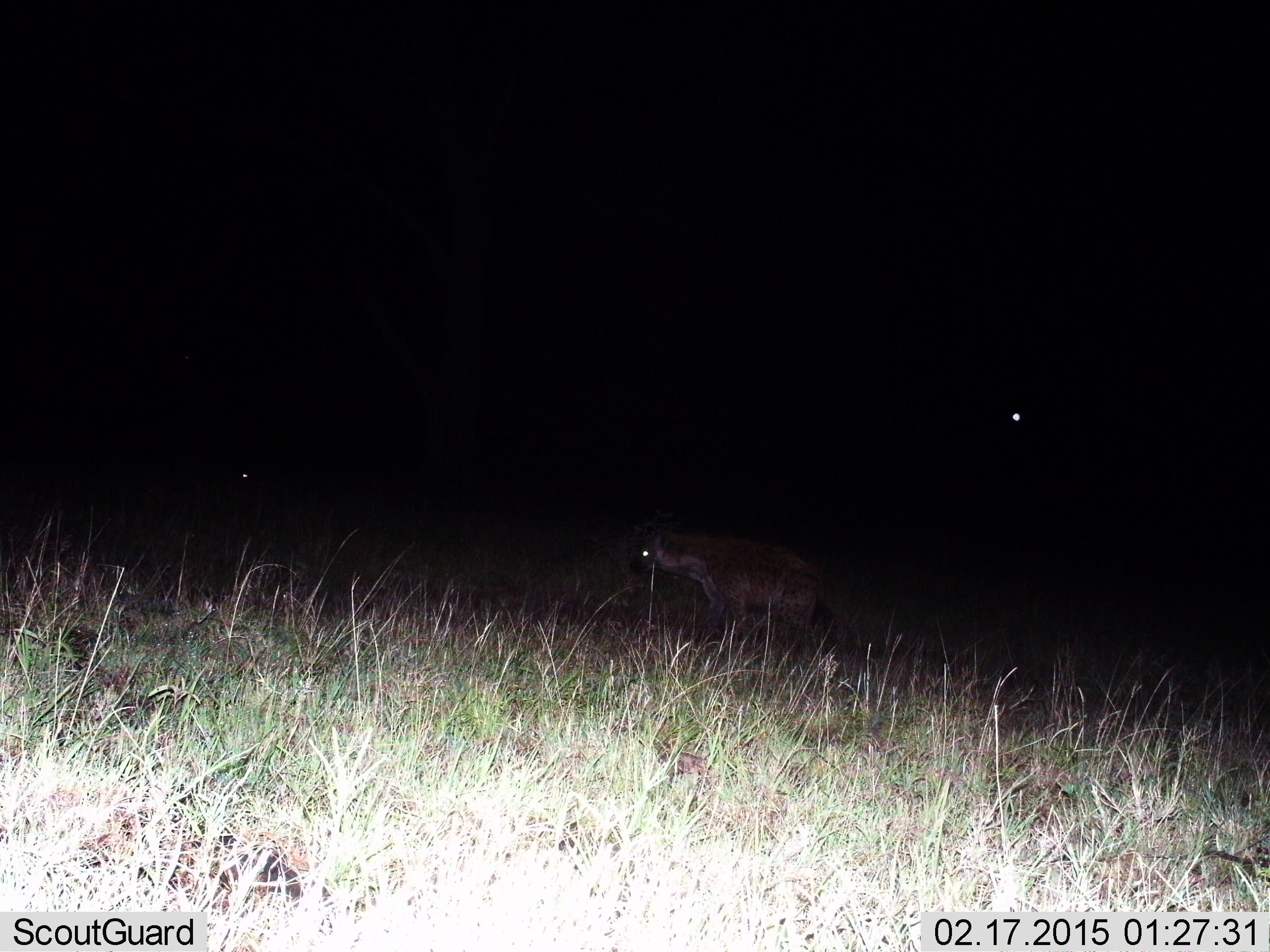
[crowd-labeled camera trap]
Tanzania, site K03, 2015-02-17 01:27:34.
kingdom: Animalia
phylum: Chordata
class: Mammalia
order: Carnivora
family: Hyaenidae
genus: Crocuta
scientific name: Crocuta crocuta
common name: spotted hyena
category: hyenaspotted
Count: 1.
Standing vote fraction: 50%.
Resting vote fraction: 0%.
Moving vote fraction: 50%.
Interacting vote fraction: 0%.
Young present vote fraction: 0%.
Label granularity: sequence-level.